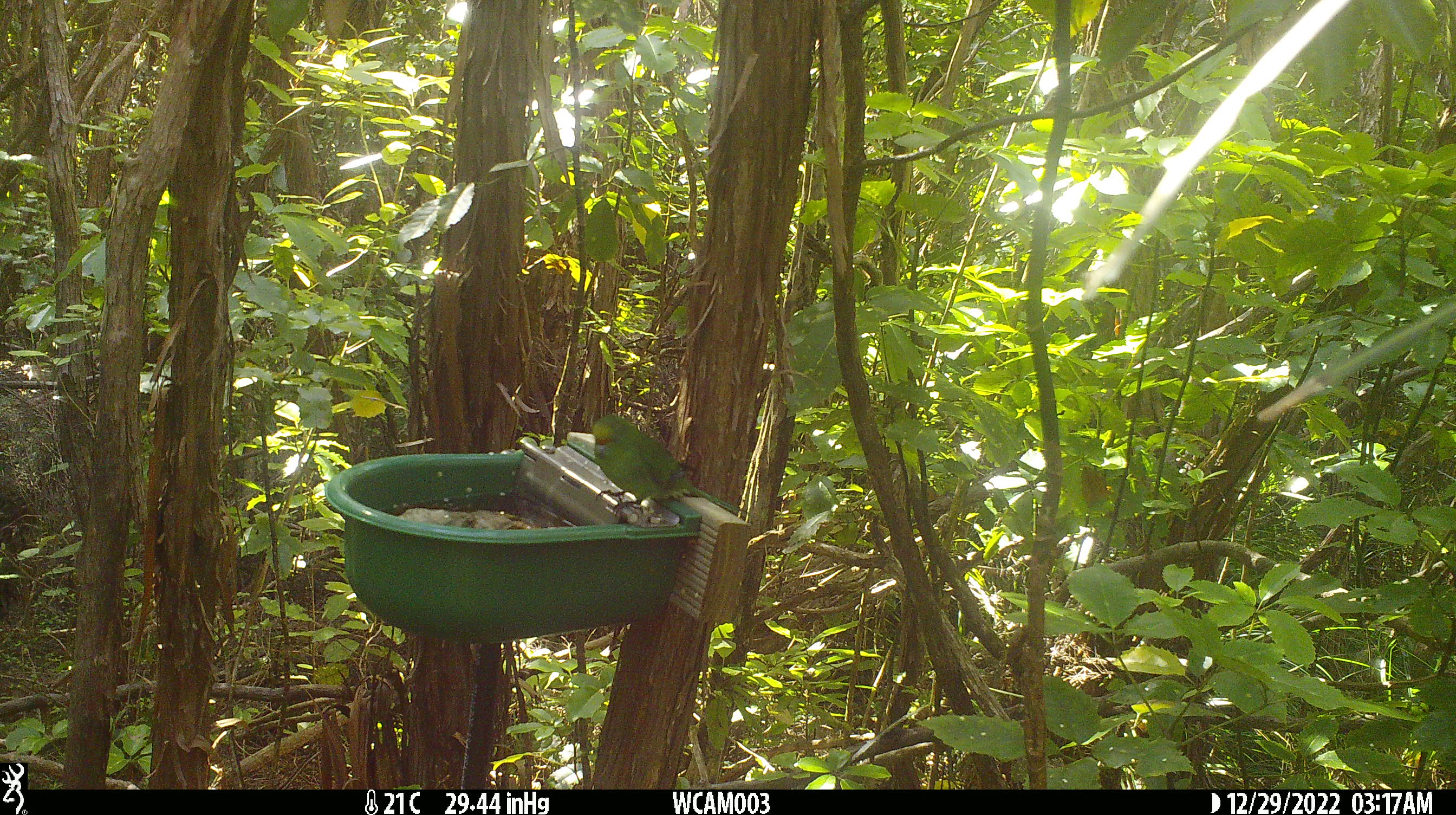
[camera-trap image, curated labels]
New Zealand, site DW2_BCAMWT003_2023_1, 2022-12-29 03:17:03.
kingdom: Animalia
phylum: Chordata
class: Aves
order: Psittaciformes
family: Psittaculidae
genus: Cyanoramphus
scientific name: Cyanoramphus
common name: parakeet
Parakeet (Cyanoramphus).